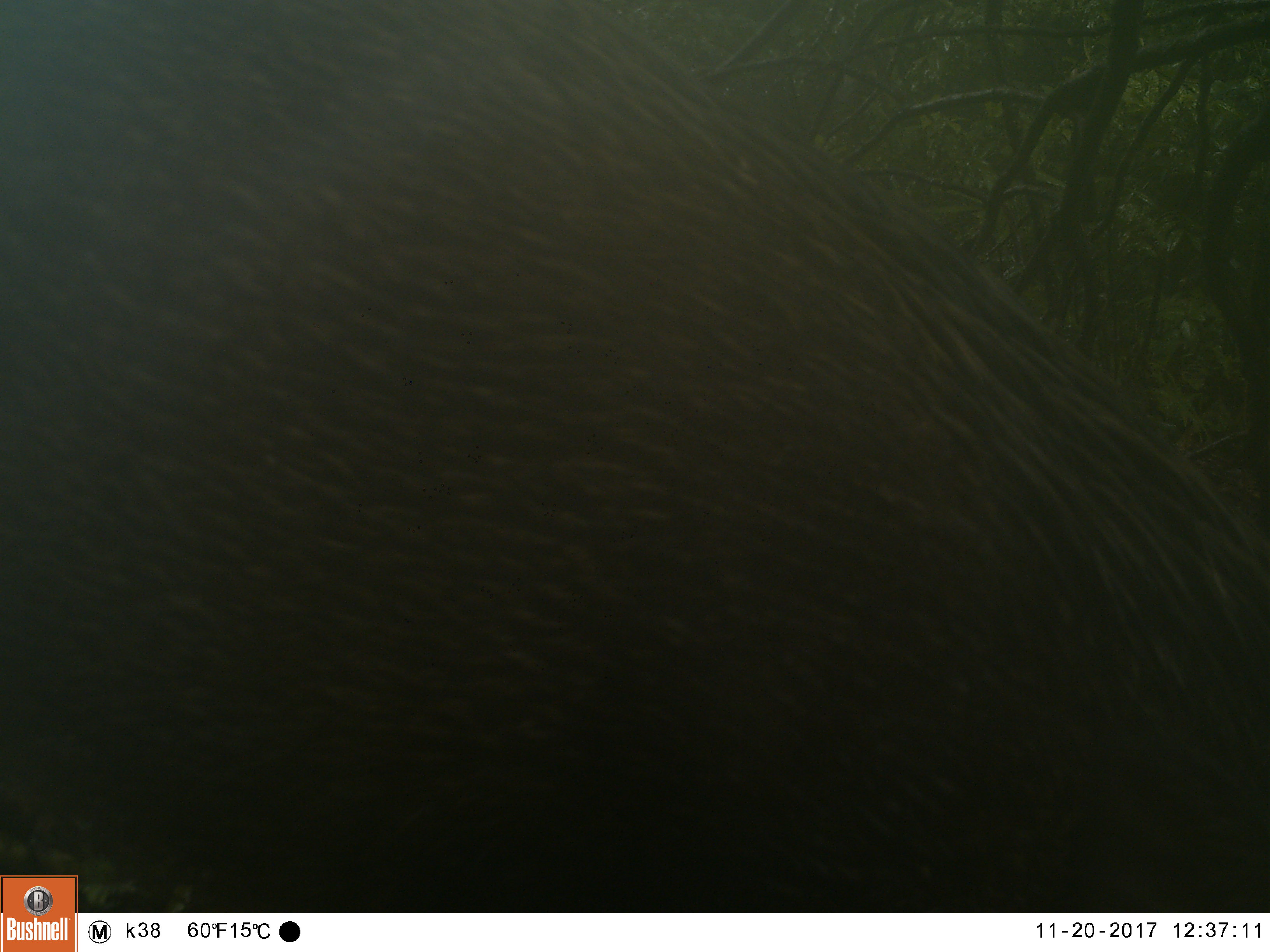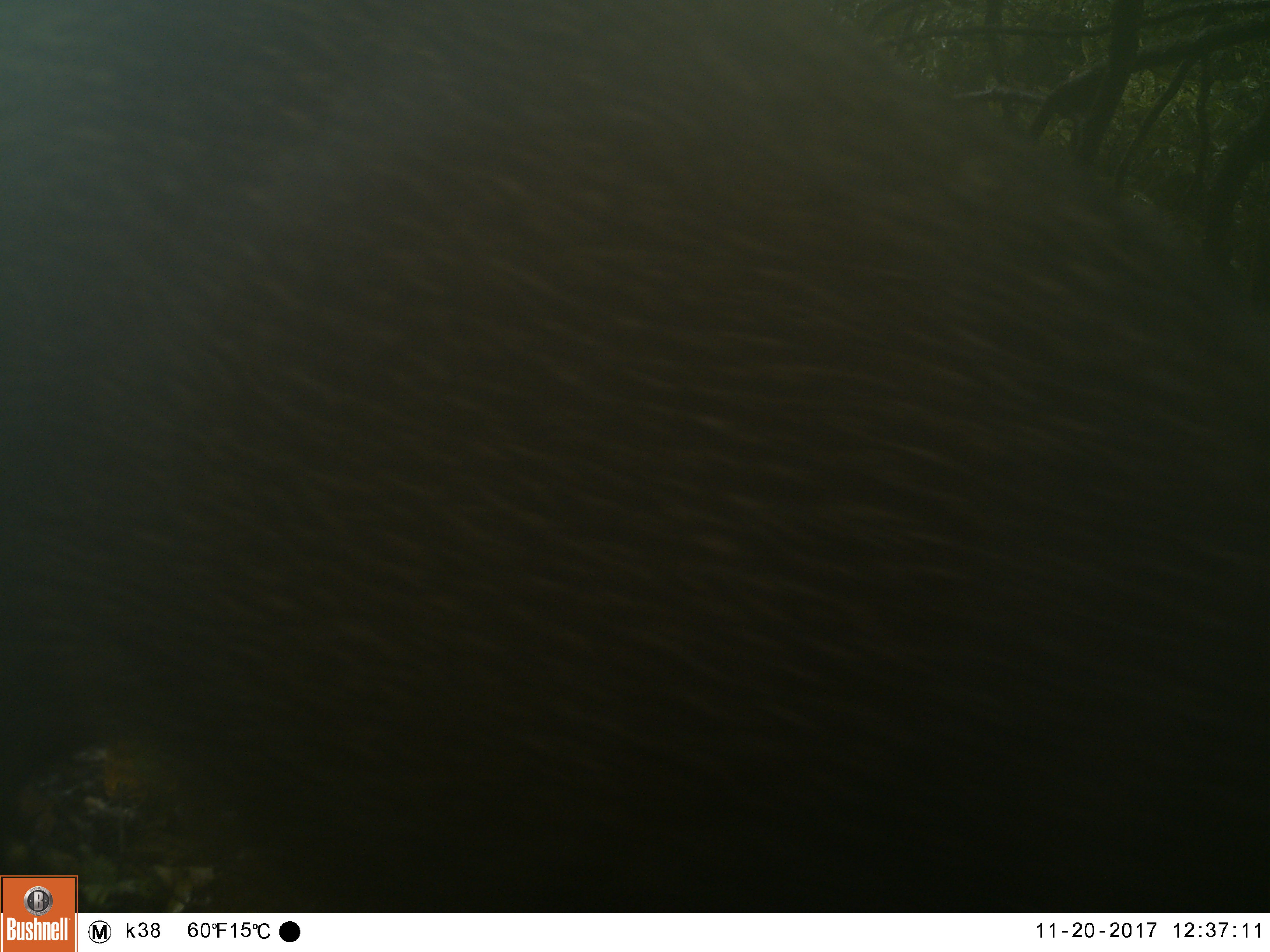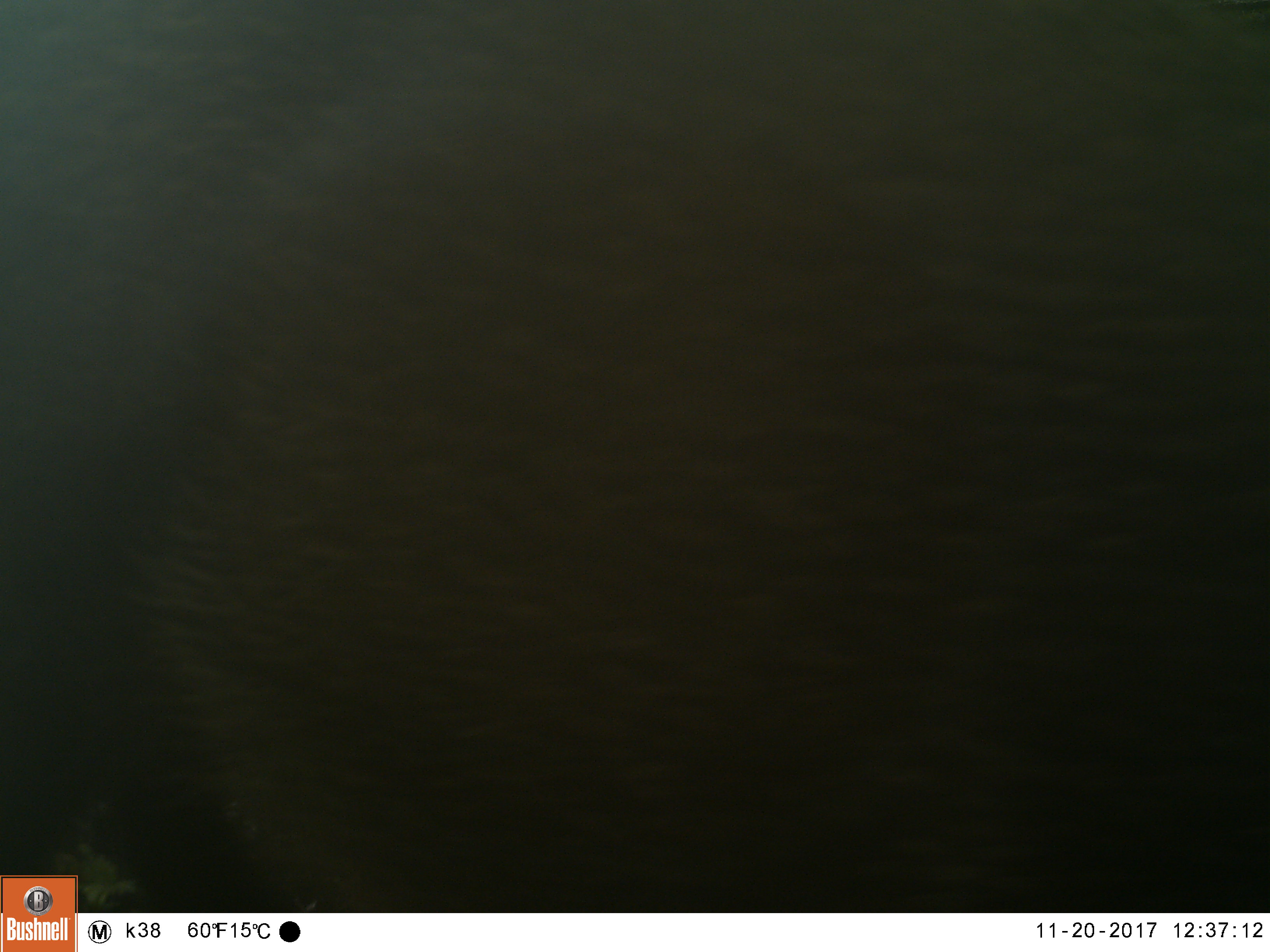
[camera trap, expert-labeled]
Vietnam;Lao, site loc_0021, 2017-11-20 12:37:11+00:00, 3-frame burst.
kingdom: Animalia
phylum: Chordata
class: Mammalia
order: Artiodactyla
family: Suidae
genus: Sus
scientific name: Sus scrofa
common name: eurasian wild pig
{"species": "eurasian wild pig (Sus scrofa)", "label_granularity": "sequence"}